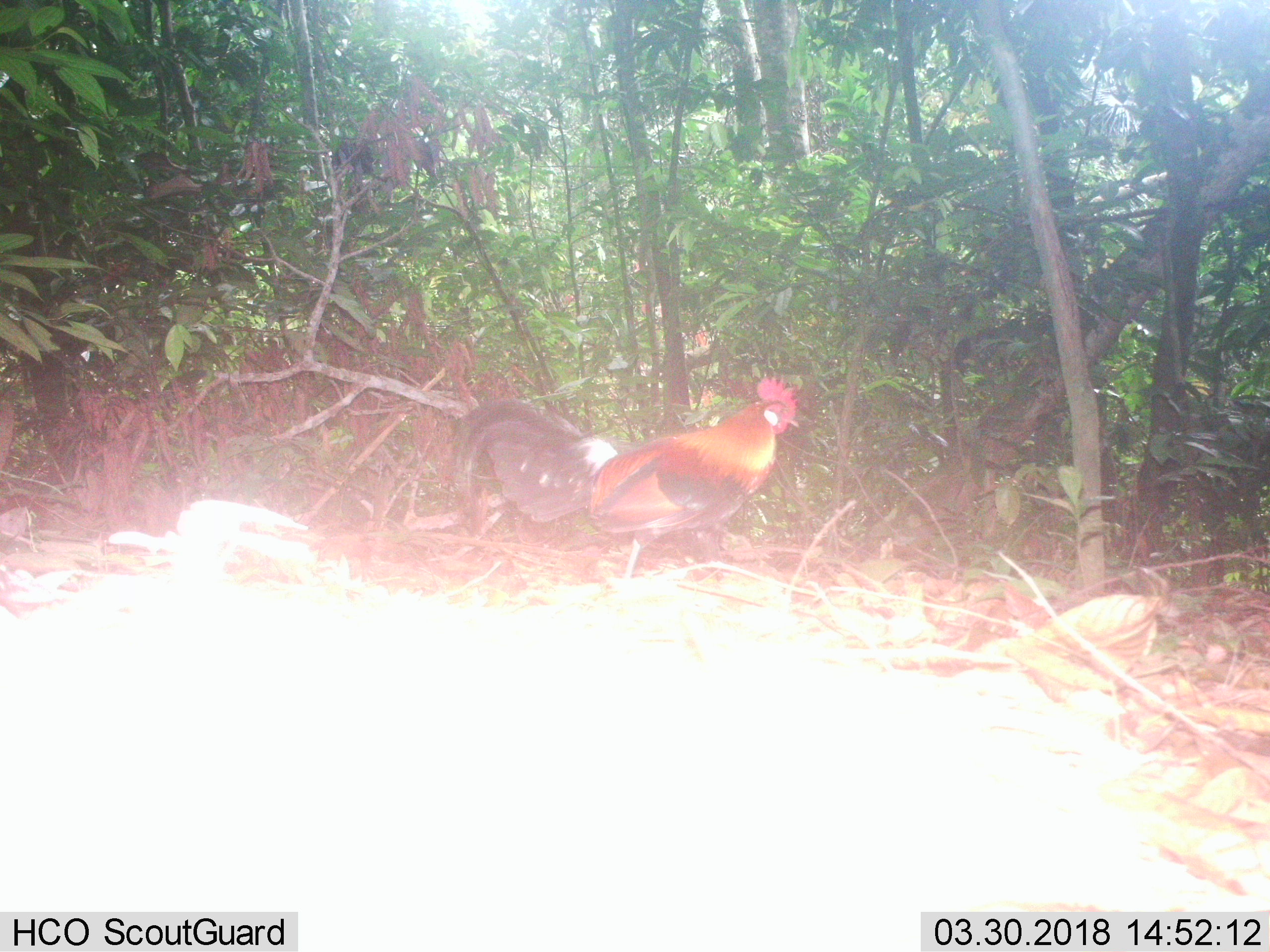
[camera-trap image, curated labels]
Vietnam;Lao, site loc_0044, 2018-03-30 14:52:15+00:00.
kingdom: Animalia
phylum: Chordata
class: Aves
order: Galliformes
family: Phasianidae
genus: Gallus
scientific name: Gallus gallus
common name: red junglefowl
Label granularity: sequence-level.